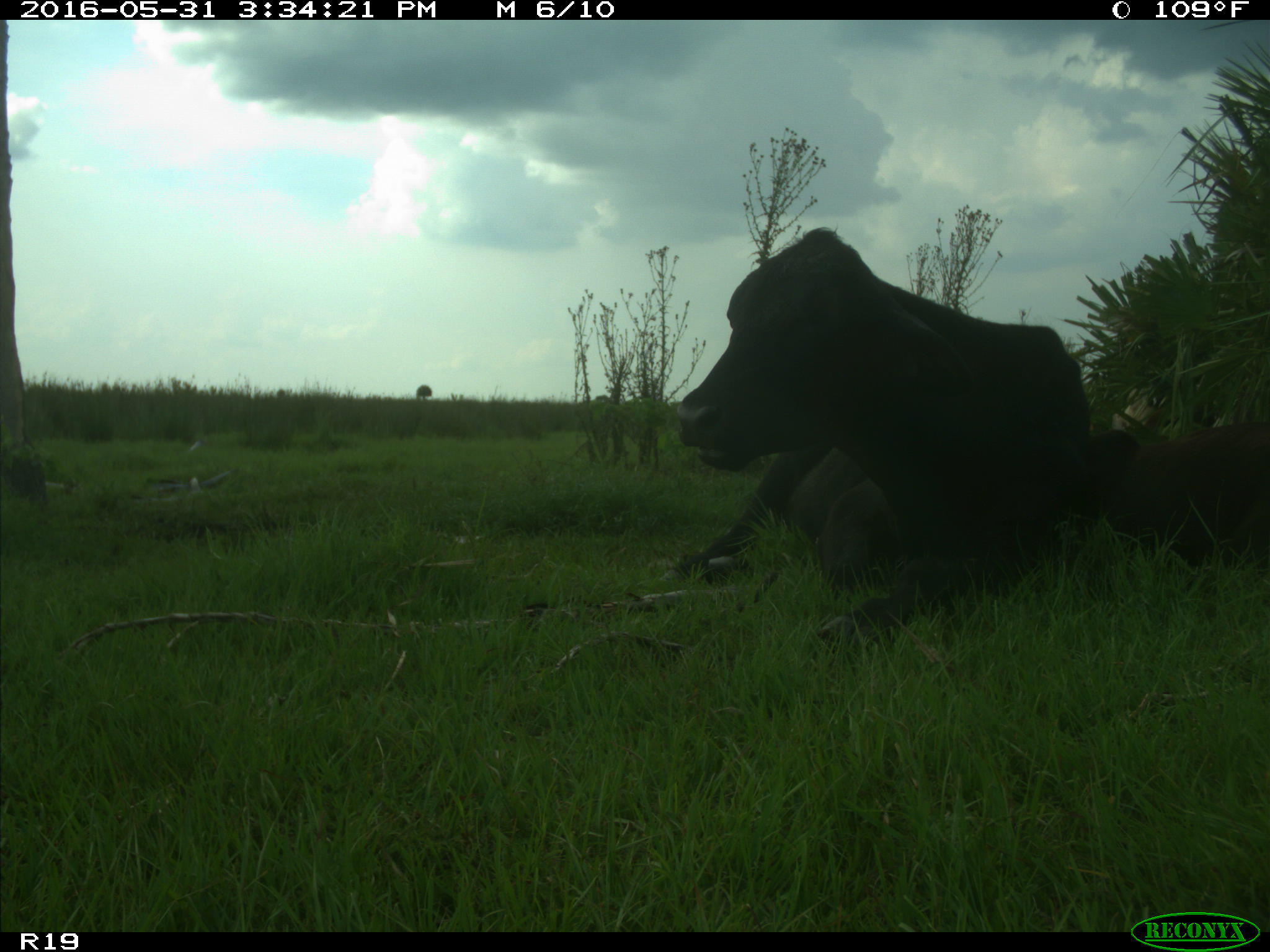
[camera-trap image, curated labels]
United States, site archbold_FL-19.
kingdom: Animalia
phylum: Chordata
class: Mammalia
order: Artiodactyla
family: Bovidae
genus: Bos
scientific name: Bos taurus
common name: domestic cow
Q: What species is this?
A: Bos taurus (domestic cow).